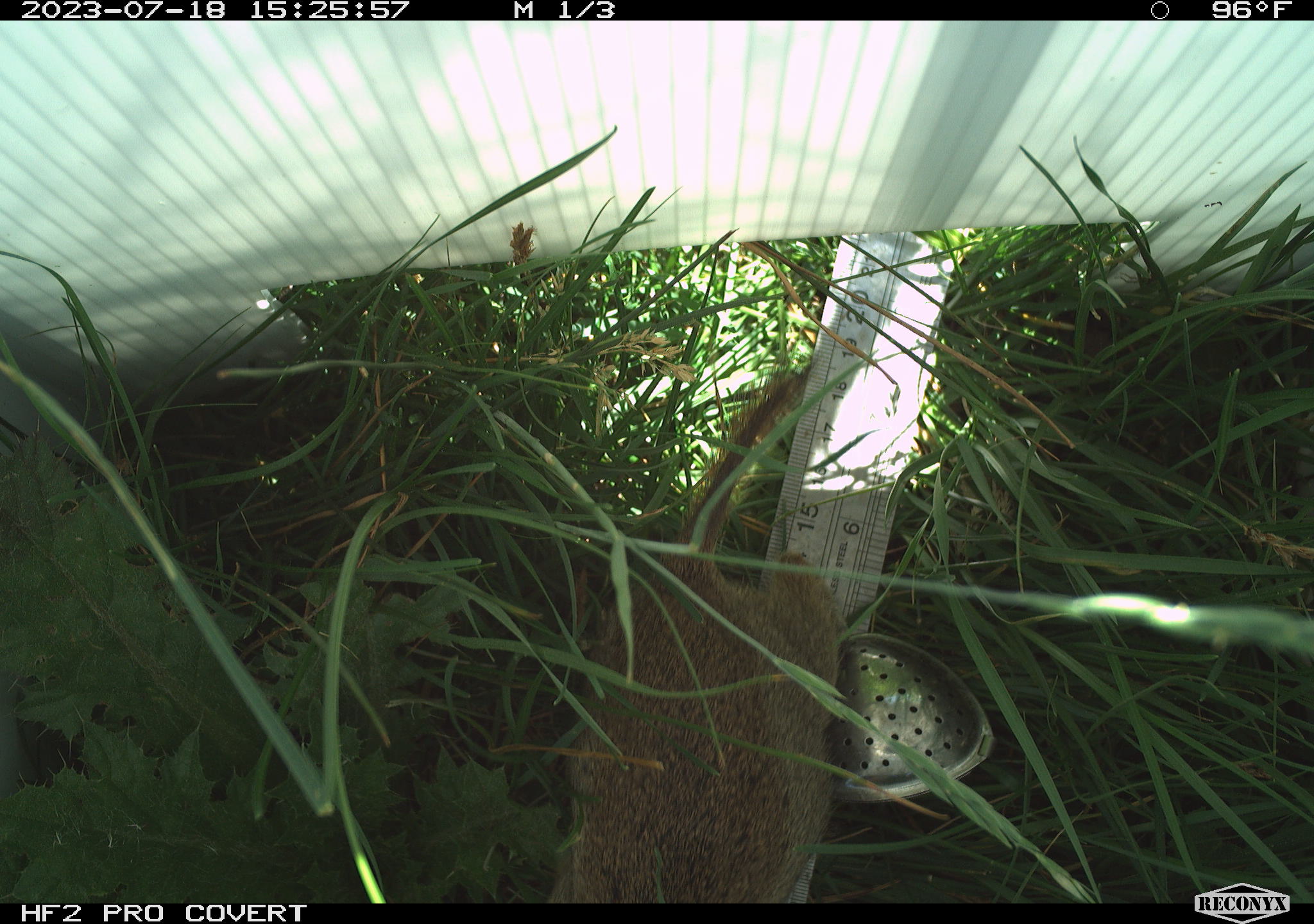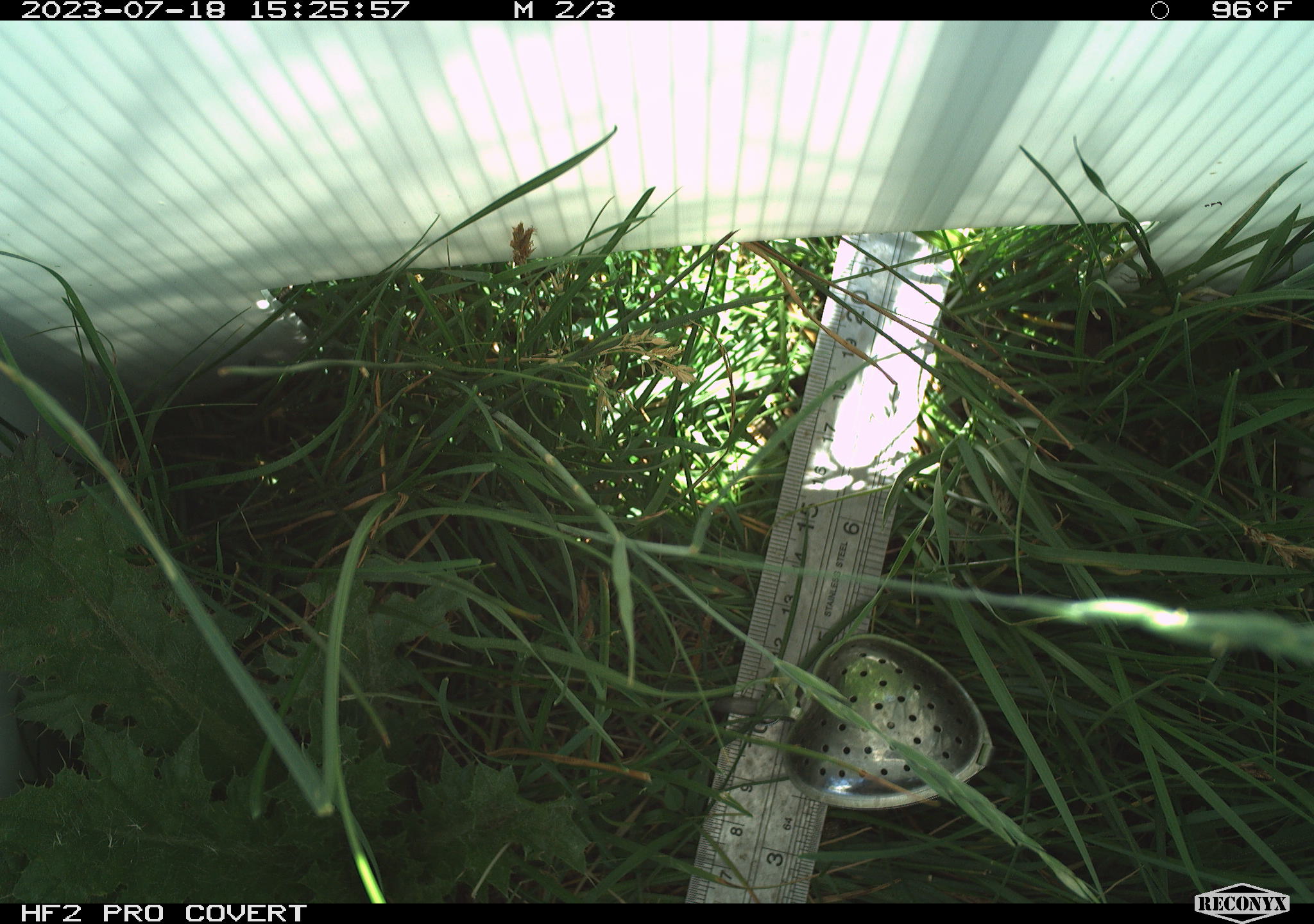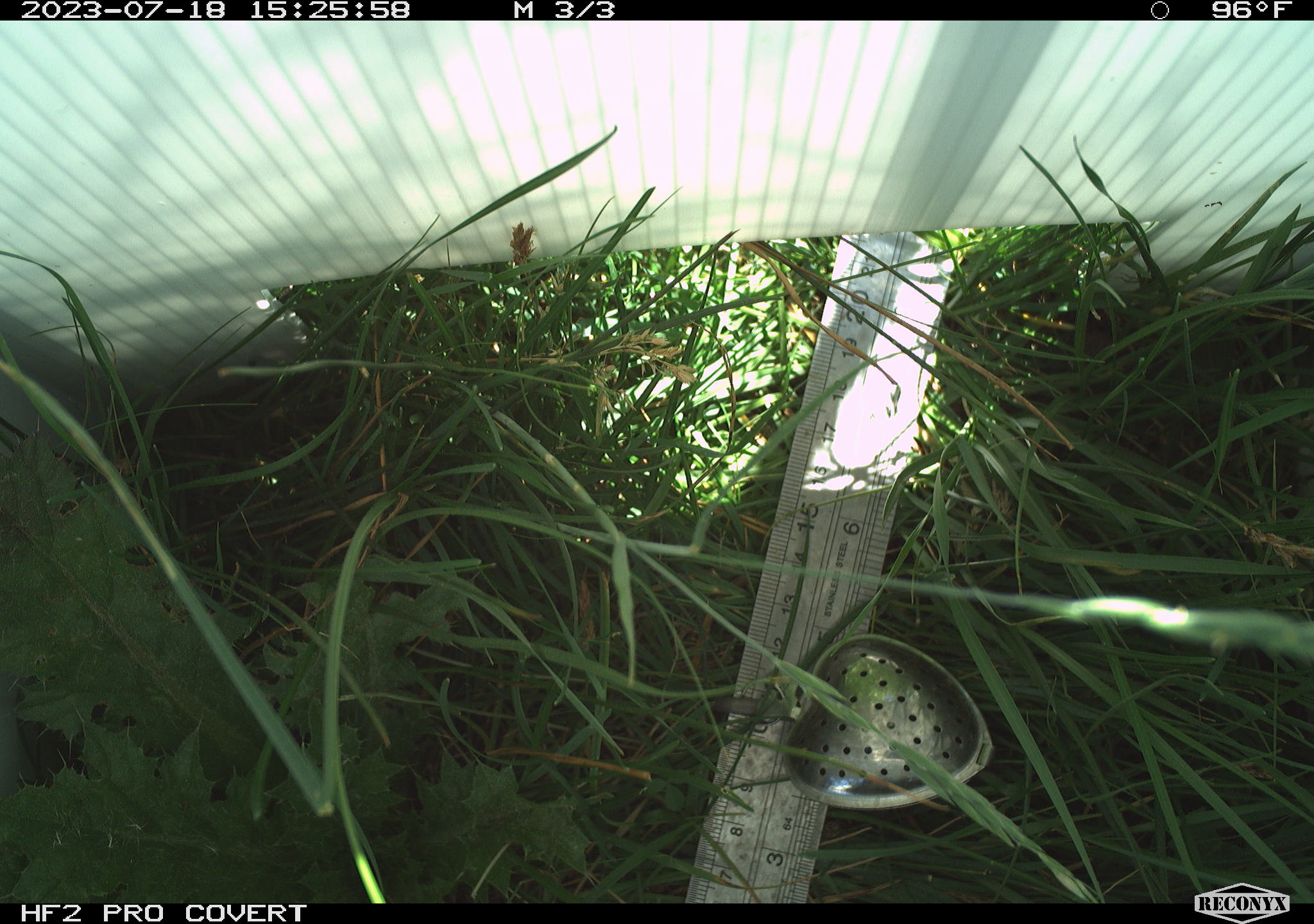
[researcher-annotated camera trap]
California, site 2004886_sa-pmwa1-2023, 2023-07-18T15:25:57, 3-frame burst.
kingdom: Animalia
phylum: Chordata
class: Mammalia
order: Rodentia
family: Sciuridae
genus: Urocitellus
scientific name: Urocitellus beldingi beldingi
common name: belding's ground squirrel